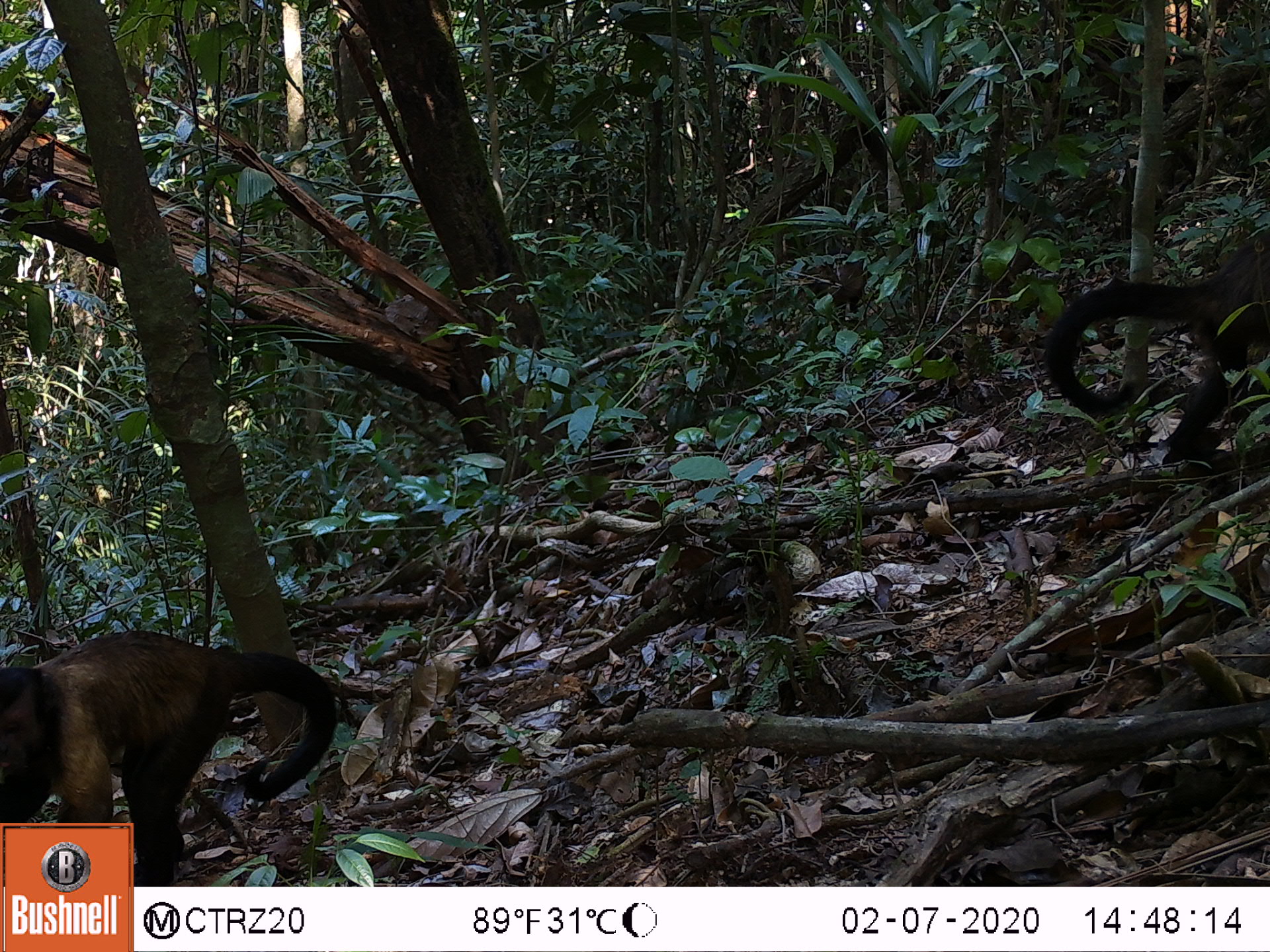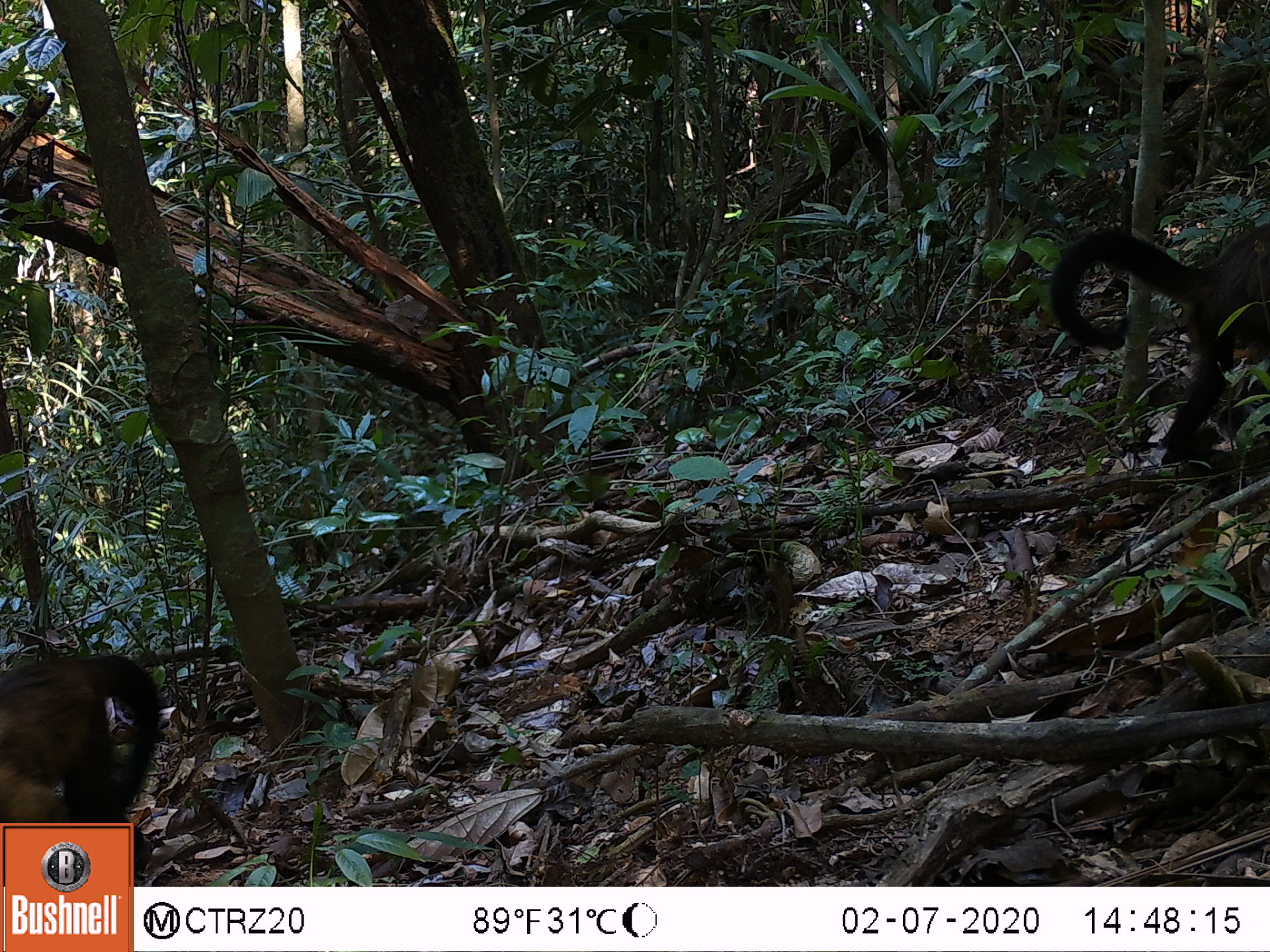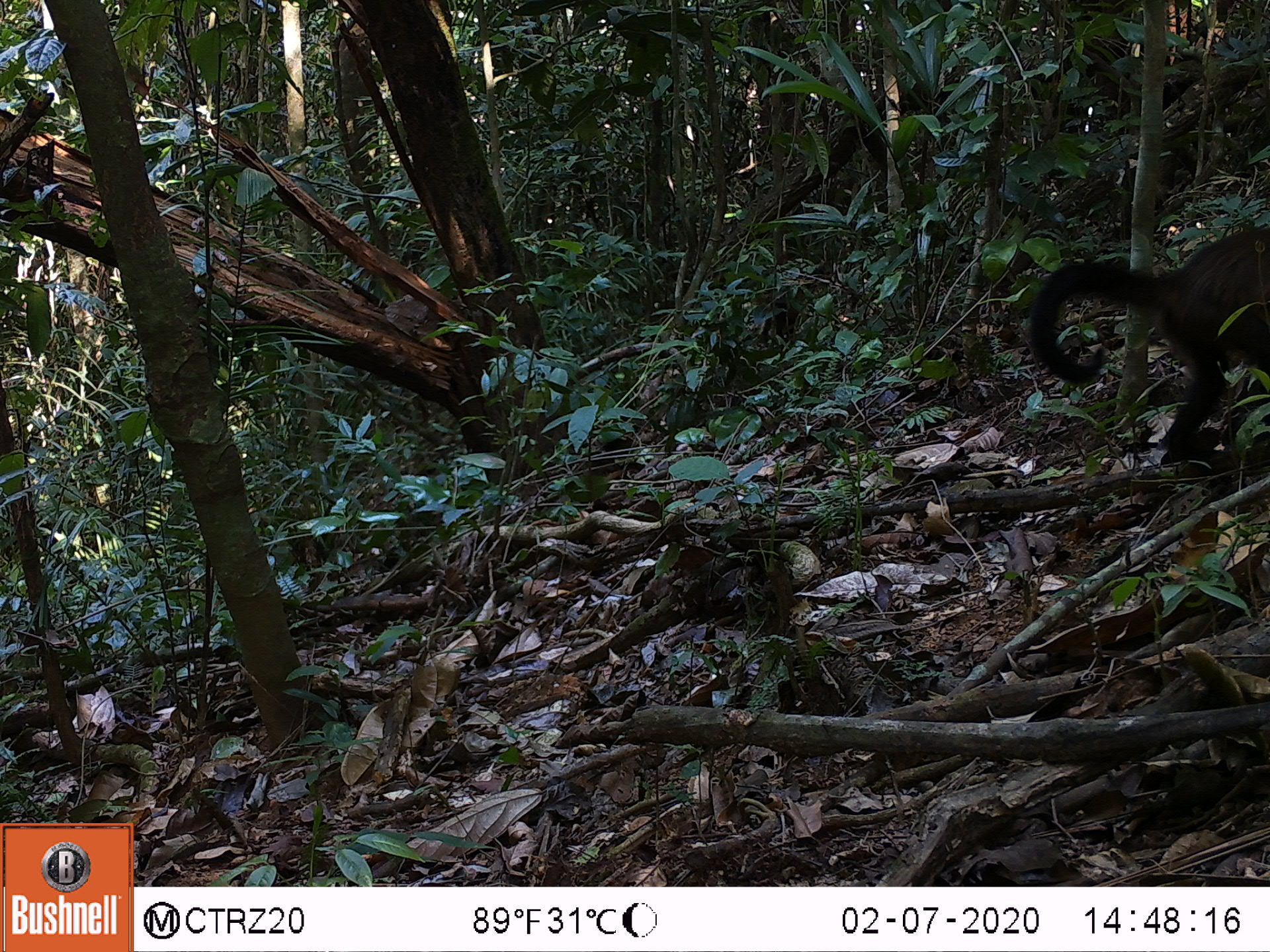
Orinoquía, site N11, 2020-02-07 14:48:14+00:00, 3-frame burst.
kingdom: Animalia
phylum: Chordata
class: Mammalia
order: Primates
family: Cebidae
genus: Sapajus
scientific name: Sapajus apella margaritae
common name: margarita island capuchin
Margarita island capuchin (Sapajus apella margaritae).